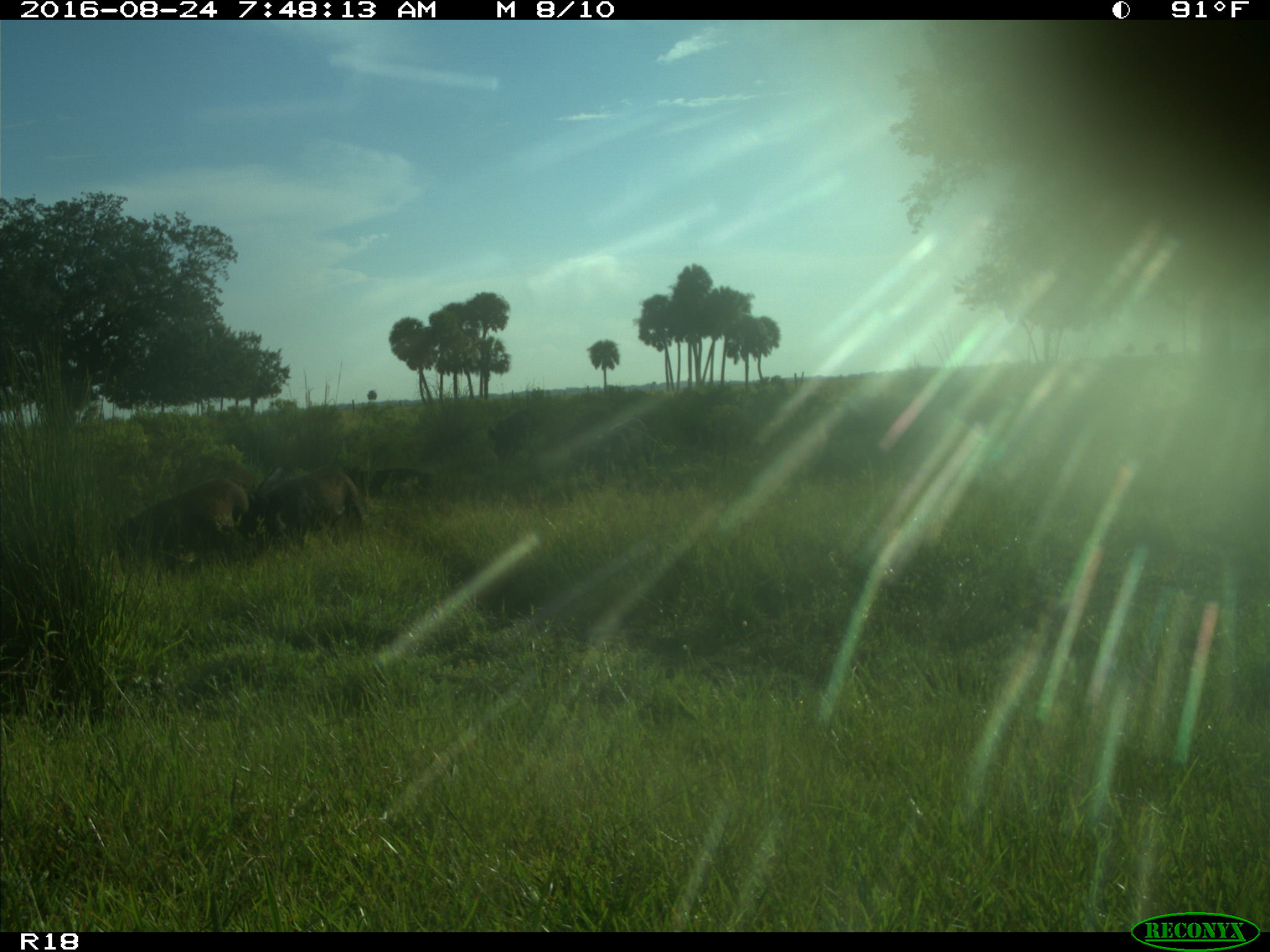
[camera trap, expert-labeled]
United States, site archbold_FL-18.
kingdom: Animalia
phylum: Chordata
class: Mammalia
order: Artiodactyla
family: Suidae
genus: Sus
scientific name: Sus scrofa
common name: wild boar